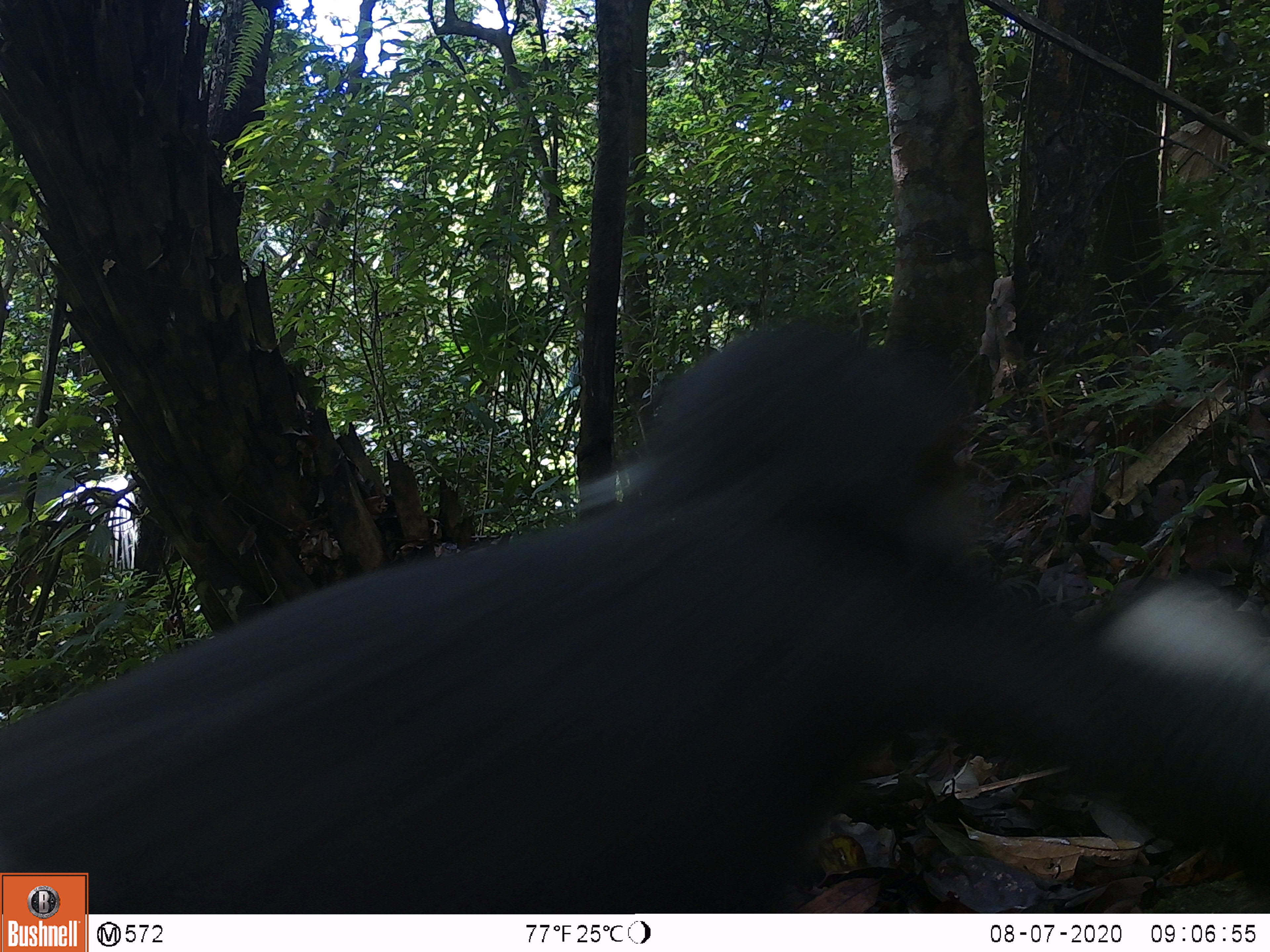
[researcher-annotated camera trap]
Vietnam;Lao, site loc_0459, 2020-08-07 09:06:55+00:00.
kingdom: Animalia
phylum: Chordata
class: Mammalia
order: Primates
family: Cercopithecidae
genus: Pygathrix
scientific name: Pygathrix nemaeus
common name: red-shanked douc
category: red shanked douc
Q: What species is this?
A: Red shanked douc (red-shanked douc) (Pygathrix nemaeus).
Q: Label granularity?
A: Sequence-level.